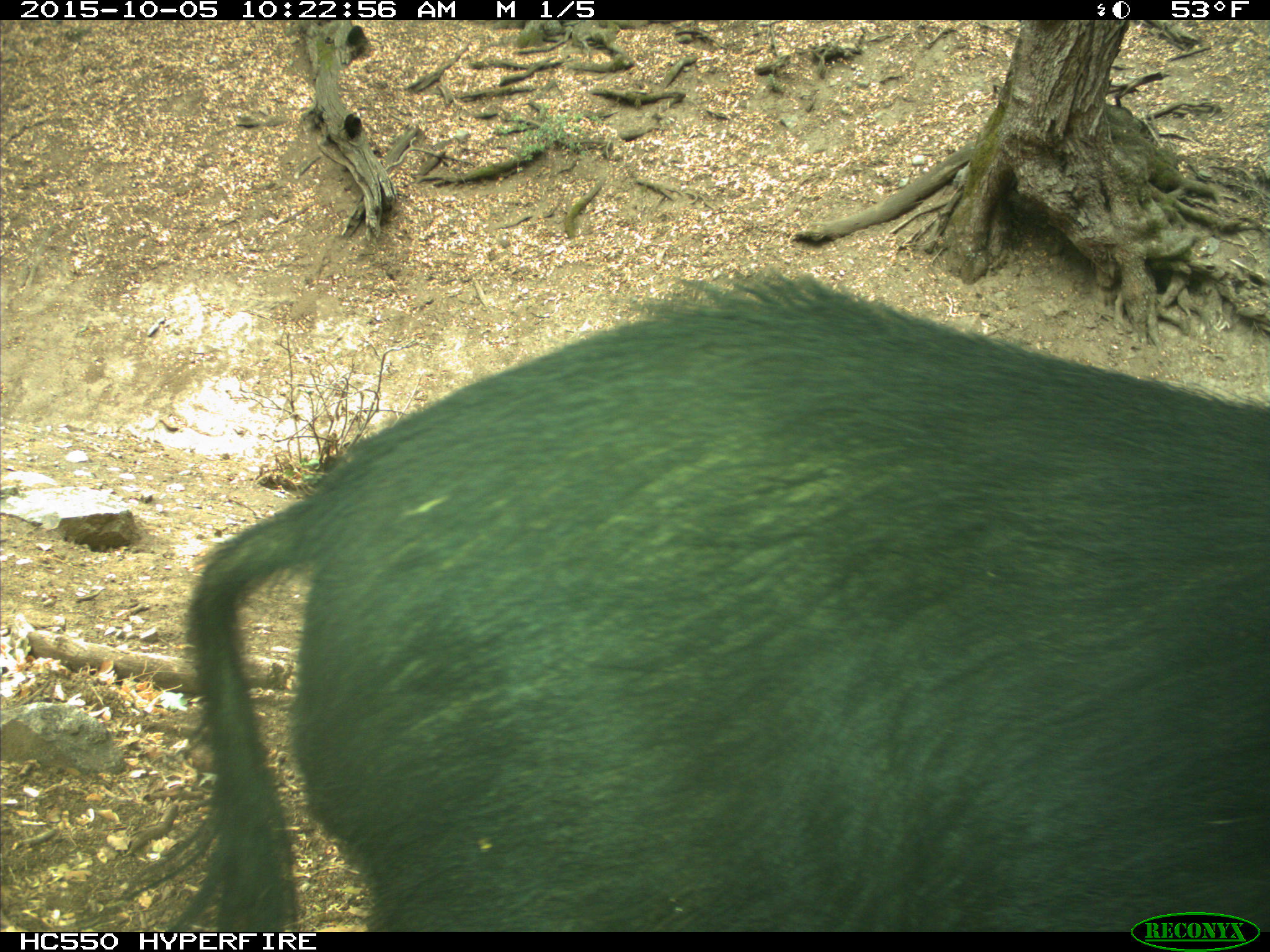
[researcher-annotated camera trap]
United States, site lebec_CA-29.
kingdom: Animalia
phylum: Chordata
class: Mammalia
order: Artiodactyla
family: Suidae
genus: Sus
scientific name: Sus scrofa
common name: wild boar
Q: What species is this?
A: Sus scrofa (wild boar).